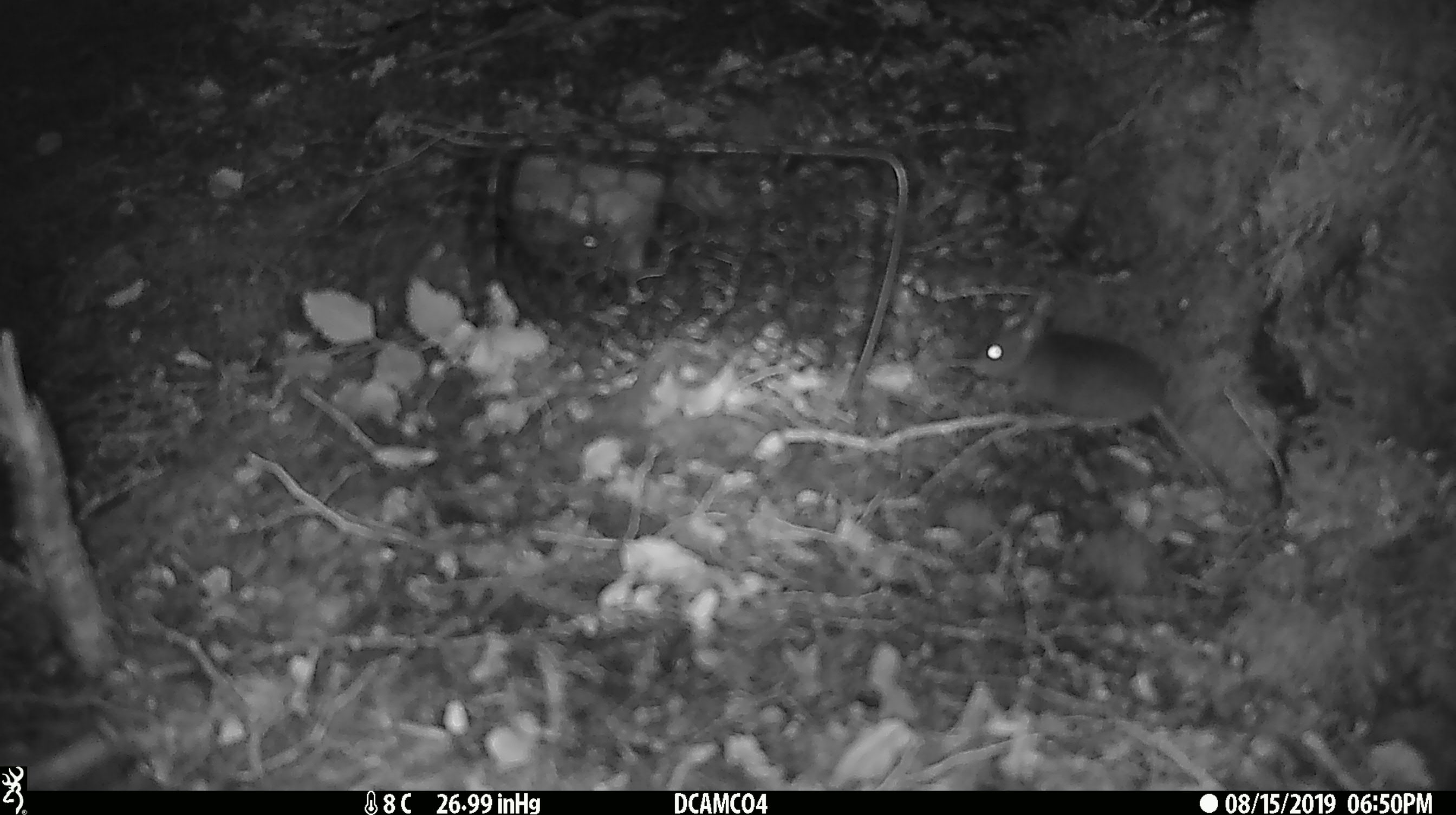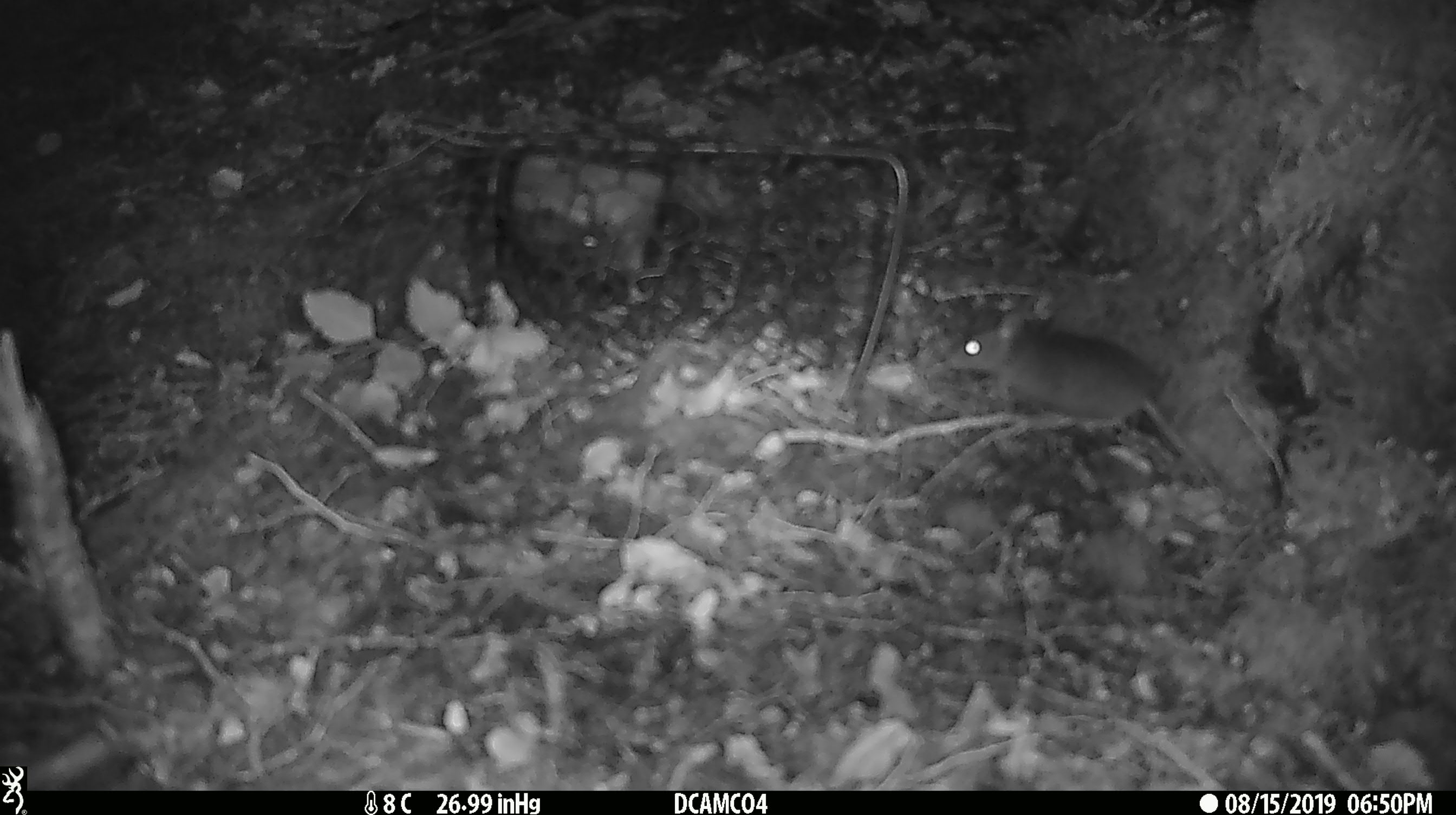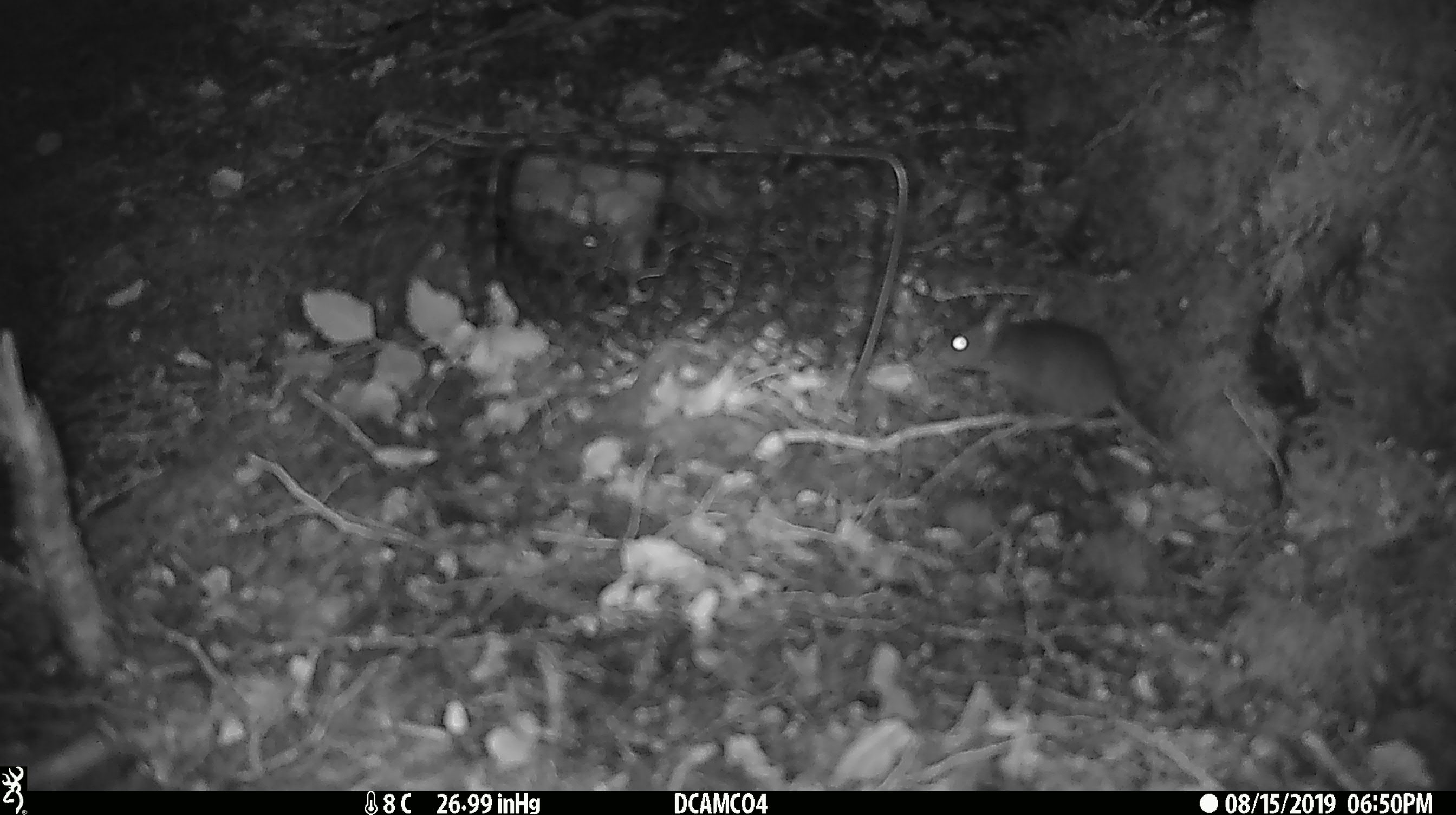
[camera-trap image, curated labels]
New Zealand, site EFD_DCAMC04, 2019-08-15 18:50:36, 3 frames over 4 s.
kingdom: Animalia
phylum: Chordata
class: Mammalia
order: Rodentia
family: Muridae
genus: Mus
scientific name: Mus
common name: mouse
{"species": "mouse (Mus)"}